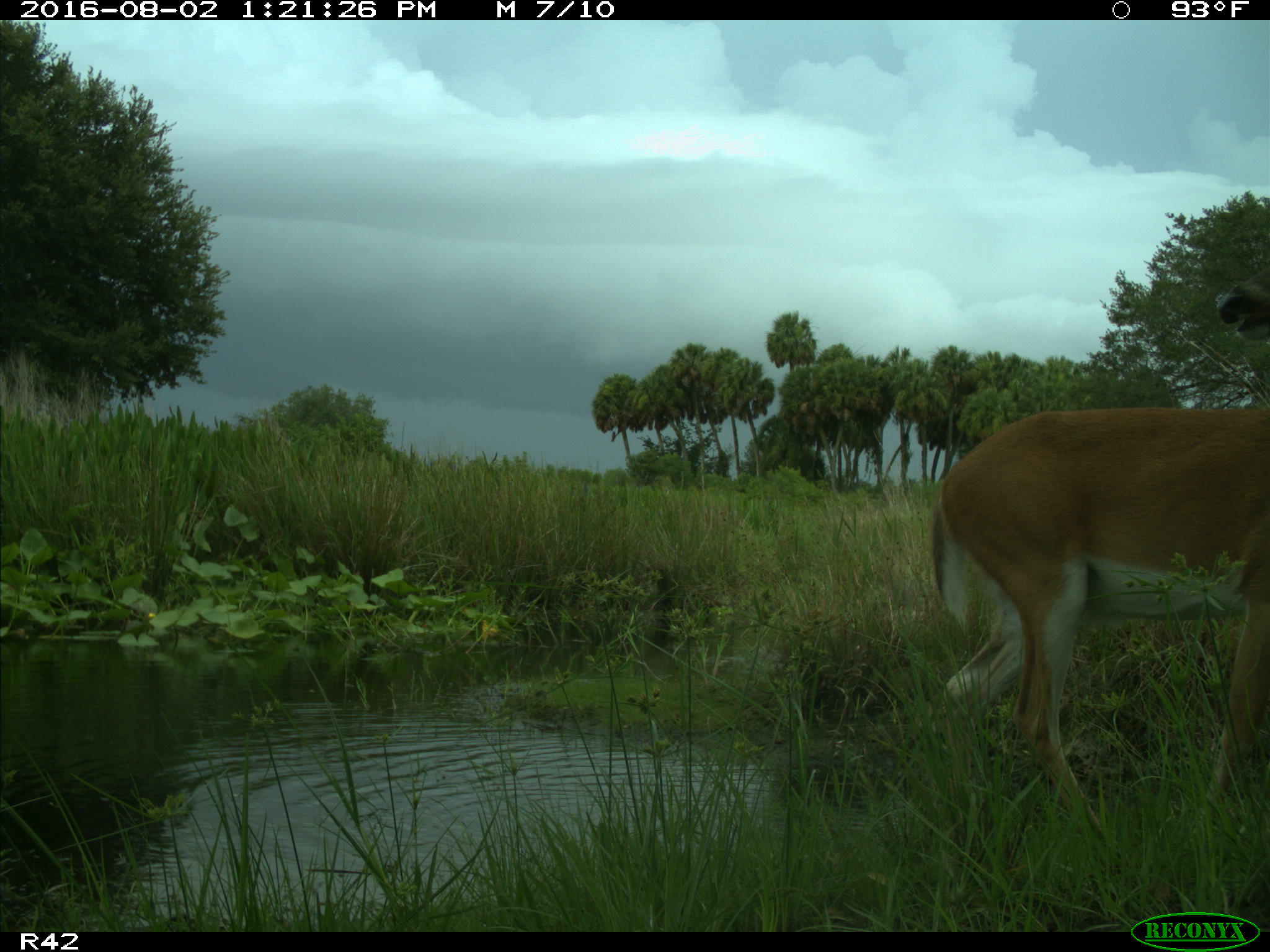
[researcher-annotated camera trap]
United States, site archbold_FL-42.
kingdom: Animalia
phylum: Chordata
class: Mammalia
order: Artiodactyla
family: Cervidae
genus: Odocoileus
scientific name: Odocoileus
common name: deer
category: unidentified deer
Unidentified deer (deer) (Odocoileus).